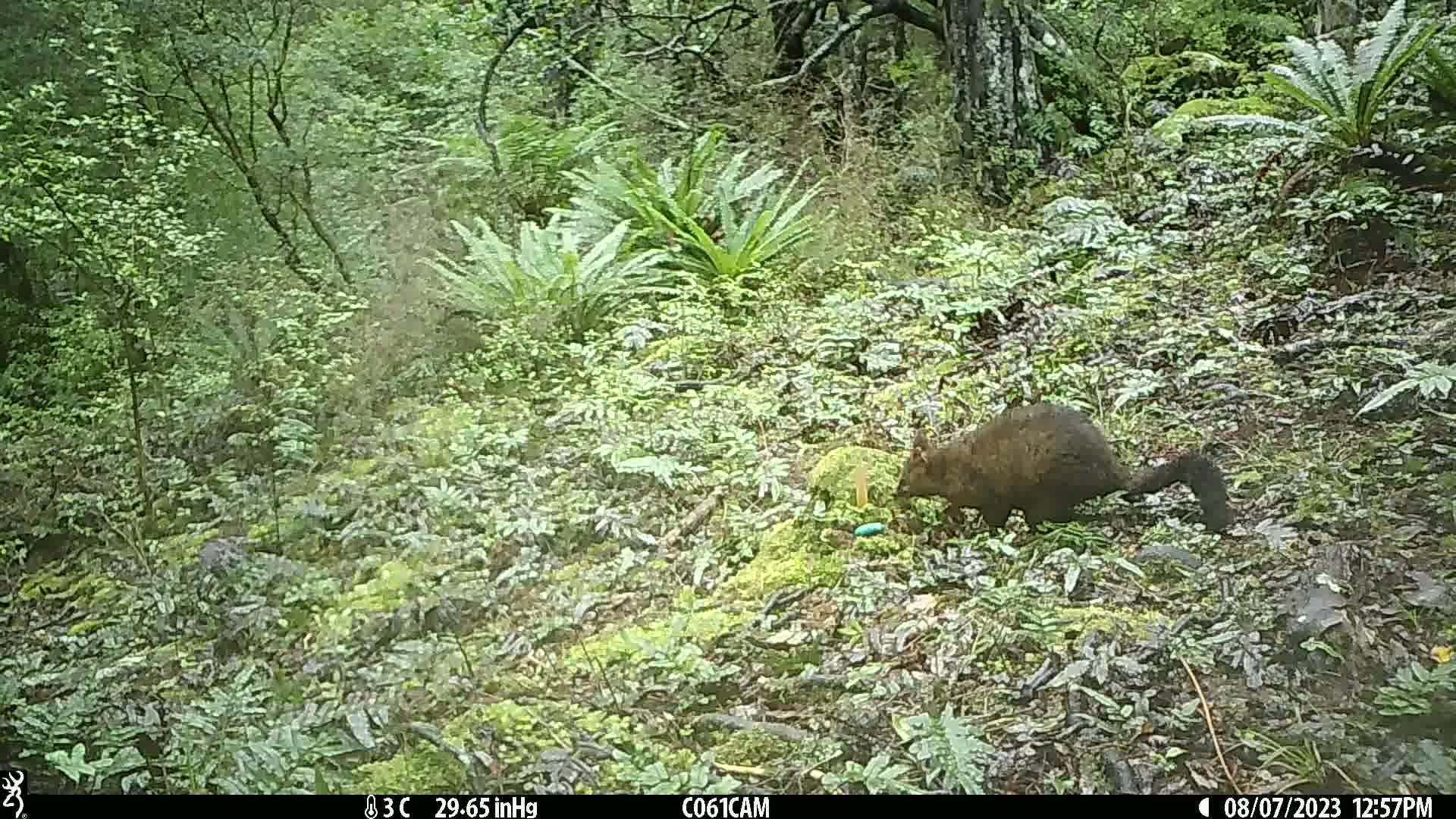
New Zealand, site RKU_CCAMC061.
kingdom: Animalia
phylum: Chordata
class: Mammalia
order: Diprotodontia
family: Phalangeridae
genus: Trichosurus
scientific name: Trichosurus vulpecula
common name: common brushtail possum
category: possum